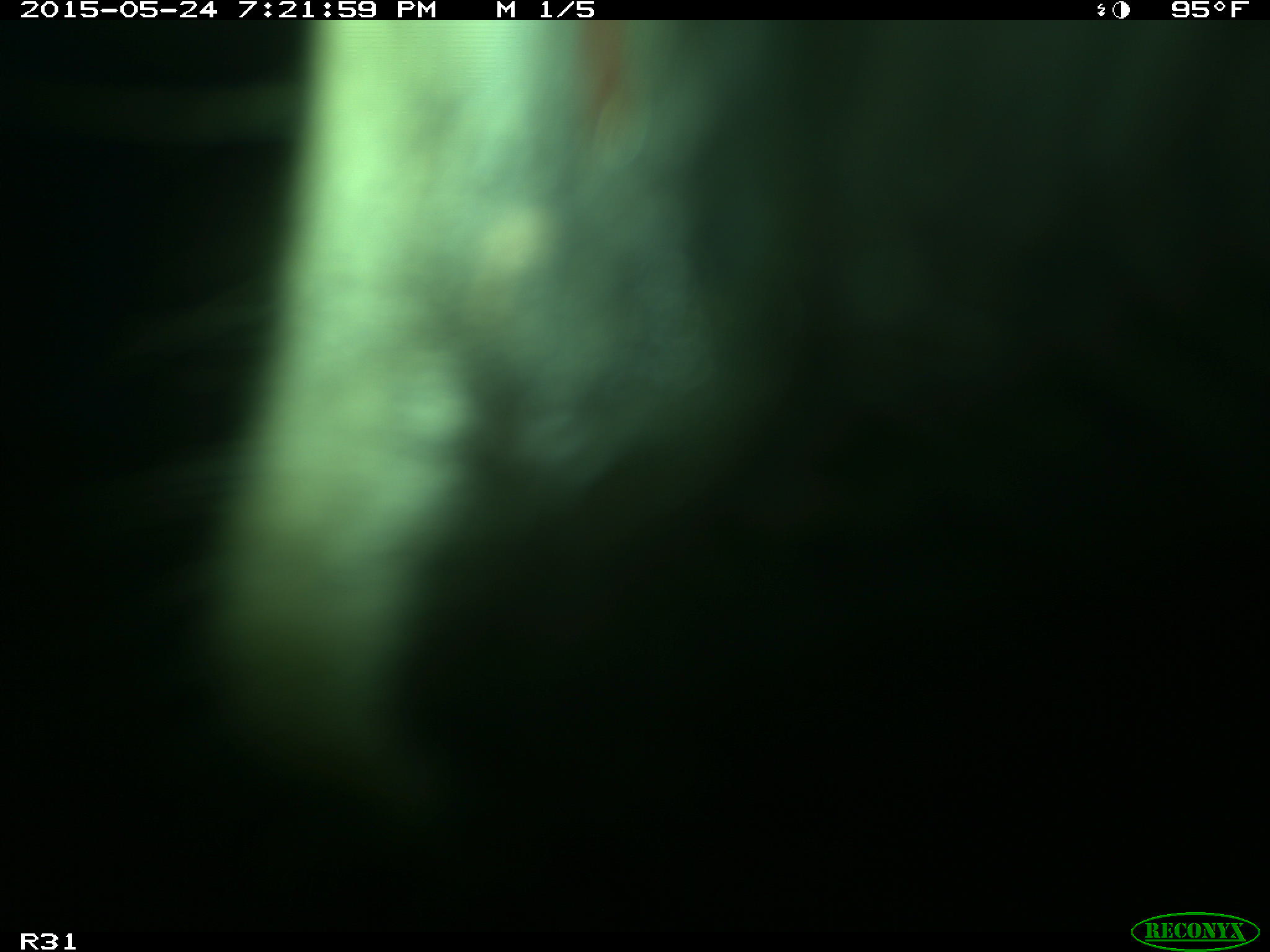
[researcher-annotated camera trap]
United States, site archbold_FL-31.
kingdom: Animalia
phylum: Chordata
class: Mammalia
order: Artiodactyla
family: Bovidae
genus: Bos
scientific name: Bos taurus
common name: domestic cow